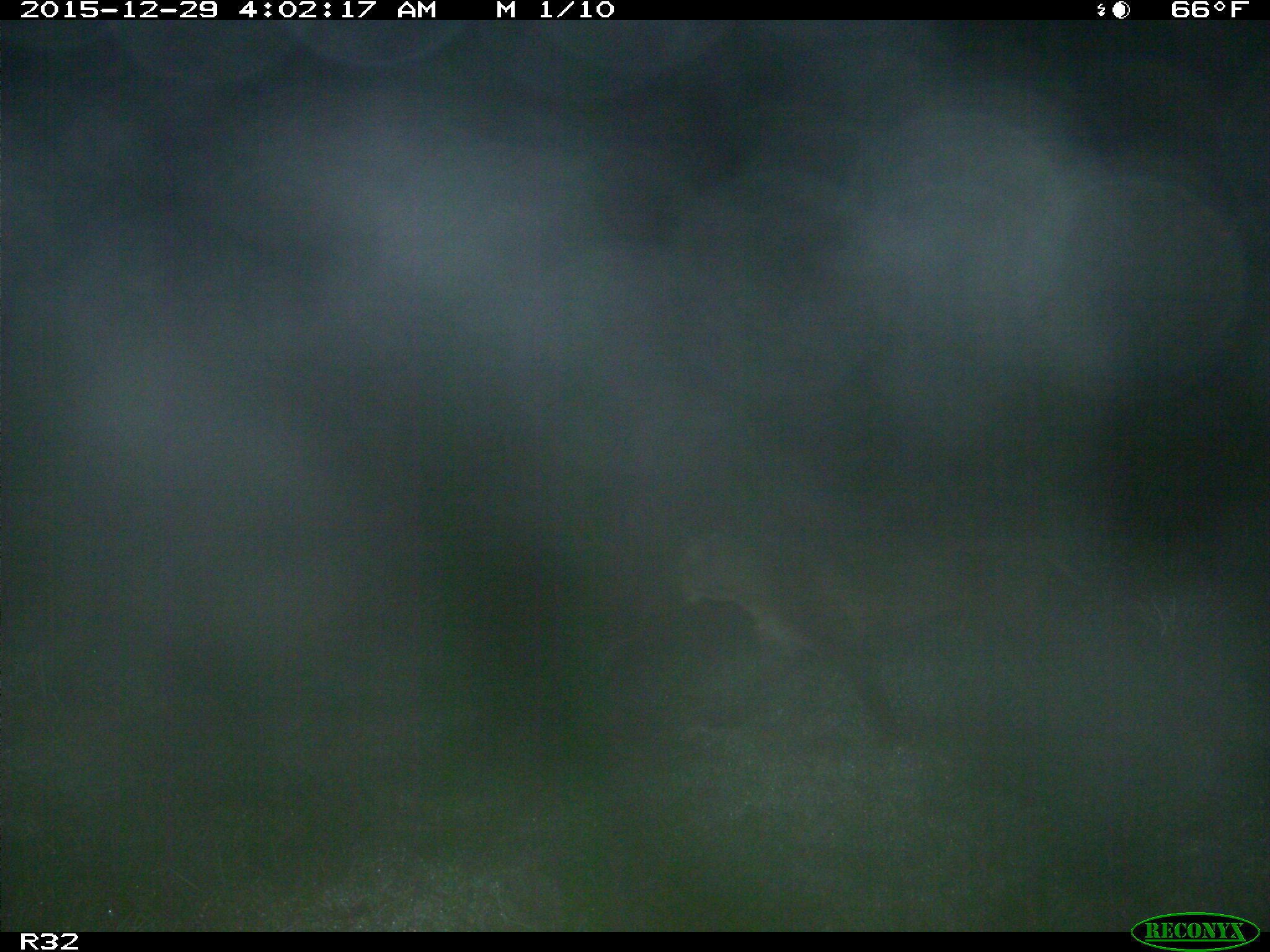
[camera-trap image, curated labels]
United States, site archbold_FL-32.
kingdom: Animalia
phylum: Chordata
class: Mammalia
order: Carnivora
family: Felidae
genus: Lynx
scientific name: Lynx rufus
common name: bobcat